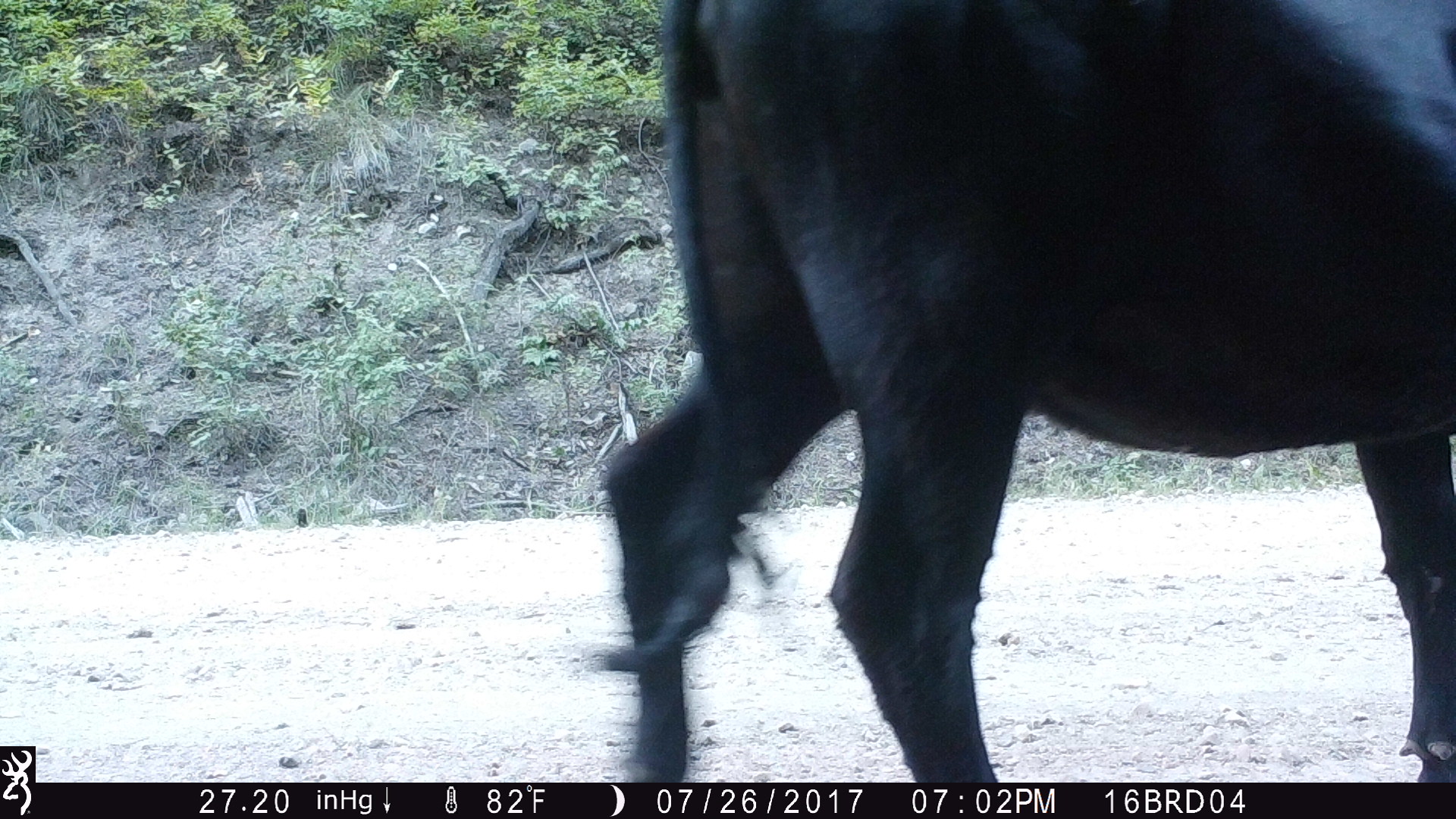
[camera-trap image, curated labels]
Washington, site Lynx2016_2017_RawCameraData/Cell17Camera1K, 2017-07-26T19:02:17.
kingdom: Animalia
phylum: Chordata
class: Mammalia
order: Artiodactyla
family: Bovidae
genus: Bos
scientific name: Bos taurus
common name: domestic cattle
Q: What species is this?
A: Domestic cattle (Bos taurus).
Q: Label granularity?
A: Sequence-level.